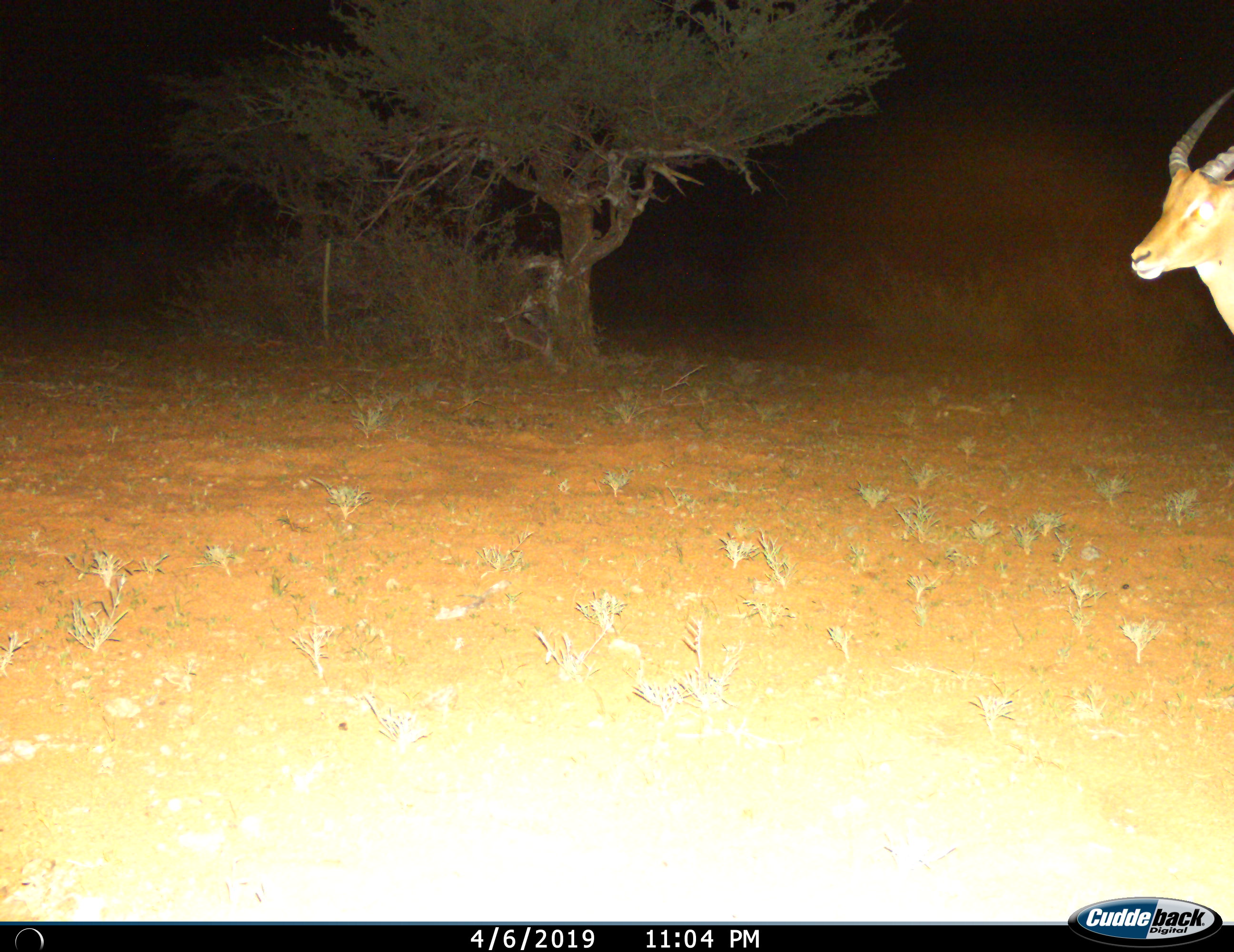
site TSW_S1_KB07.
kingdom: Animalia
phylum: Chordata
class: Mammalia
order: Artiodactyla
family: Bovidae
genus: Aepyceros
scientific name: Aepyceros melampus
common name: impala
Impala (Aepyceros melampus), count 1. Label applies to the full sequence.